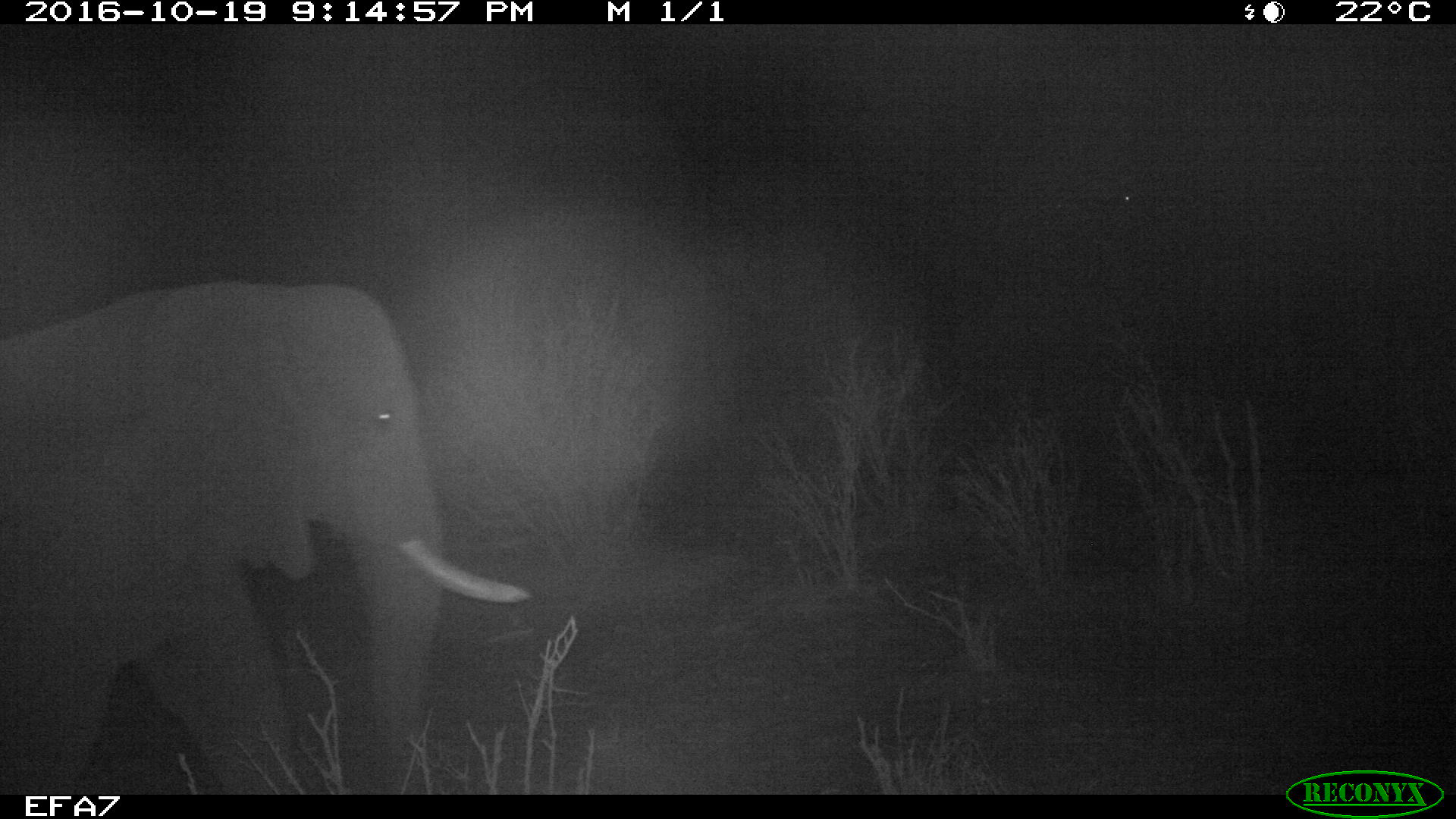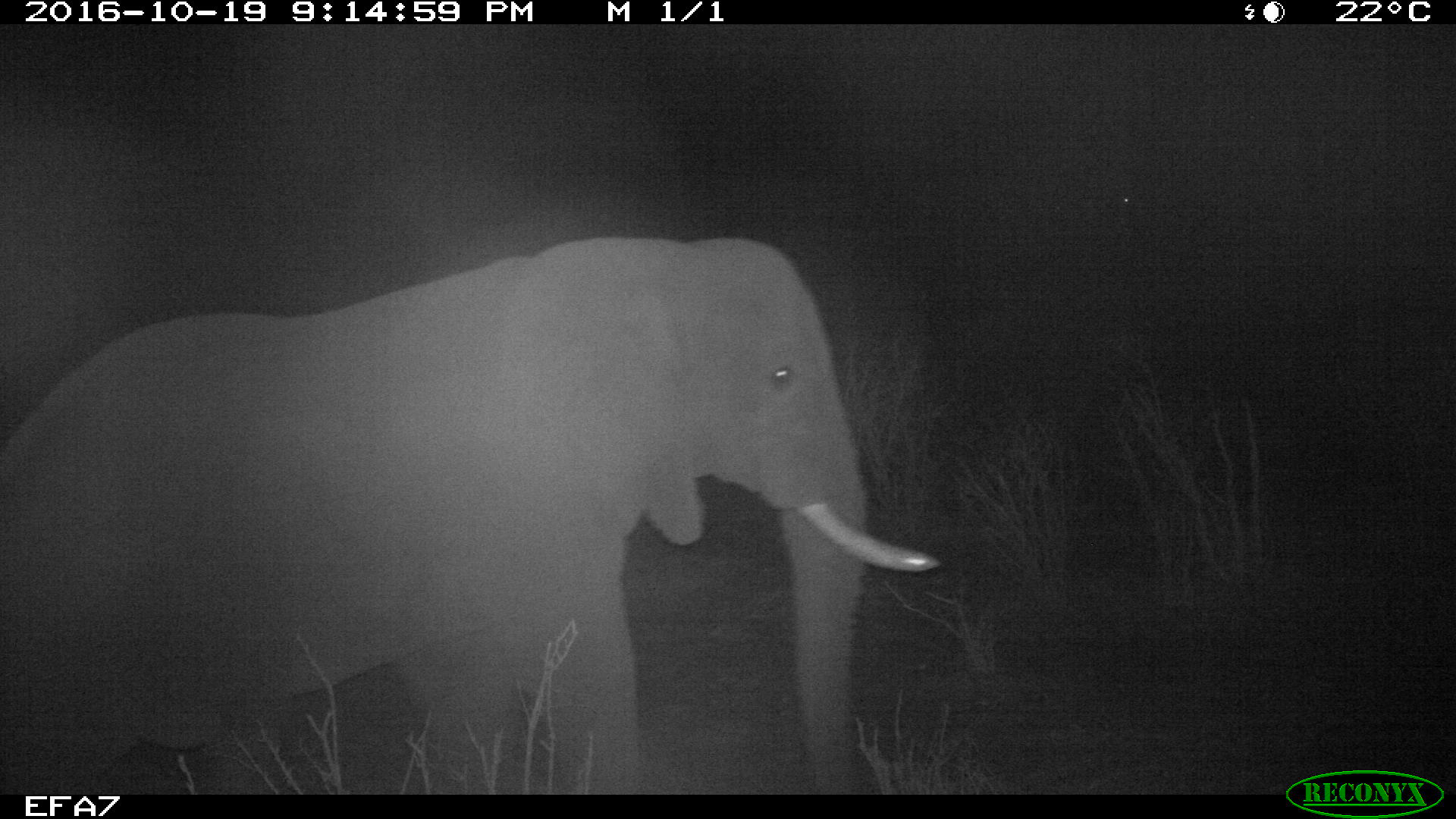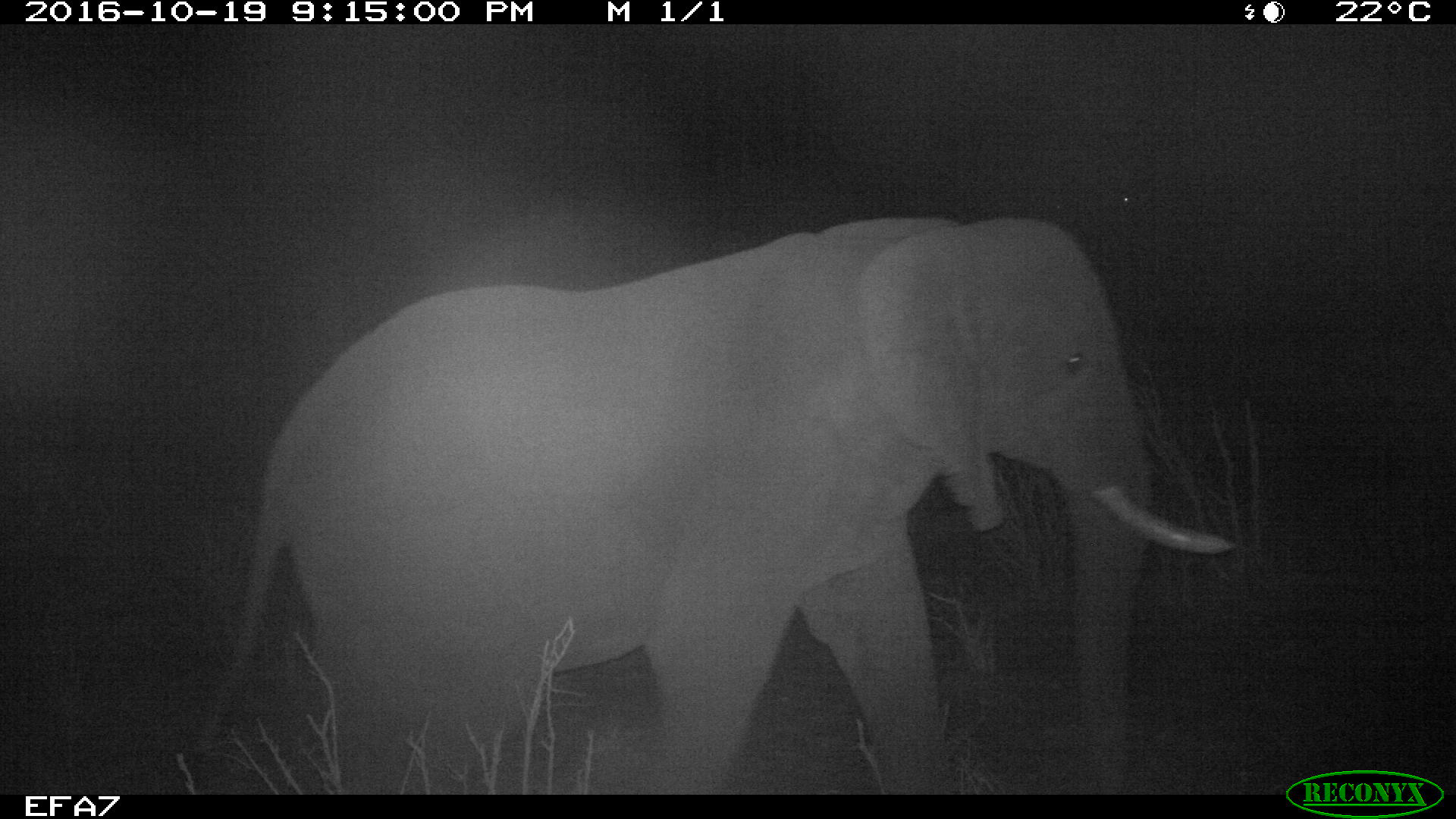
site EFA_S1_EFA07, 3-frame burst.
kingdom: Animalia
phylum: Chordata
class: Mammalia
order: Proboscidea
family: Elephantidae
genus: Loxodonta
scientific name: Loxodonta africana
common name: african bush elephant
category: elephant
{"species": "elephant (african bush elephant) (Loxodonta africana)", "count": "1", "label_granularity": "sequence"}